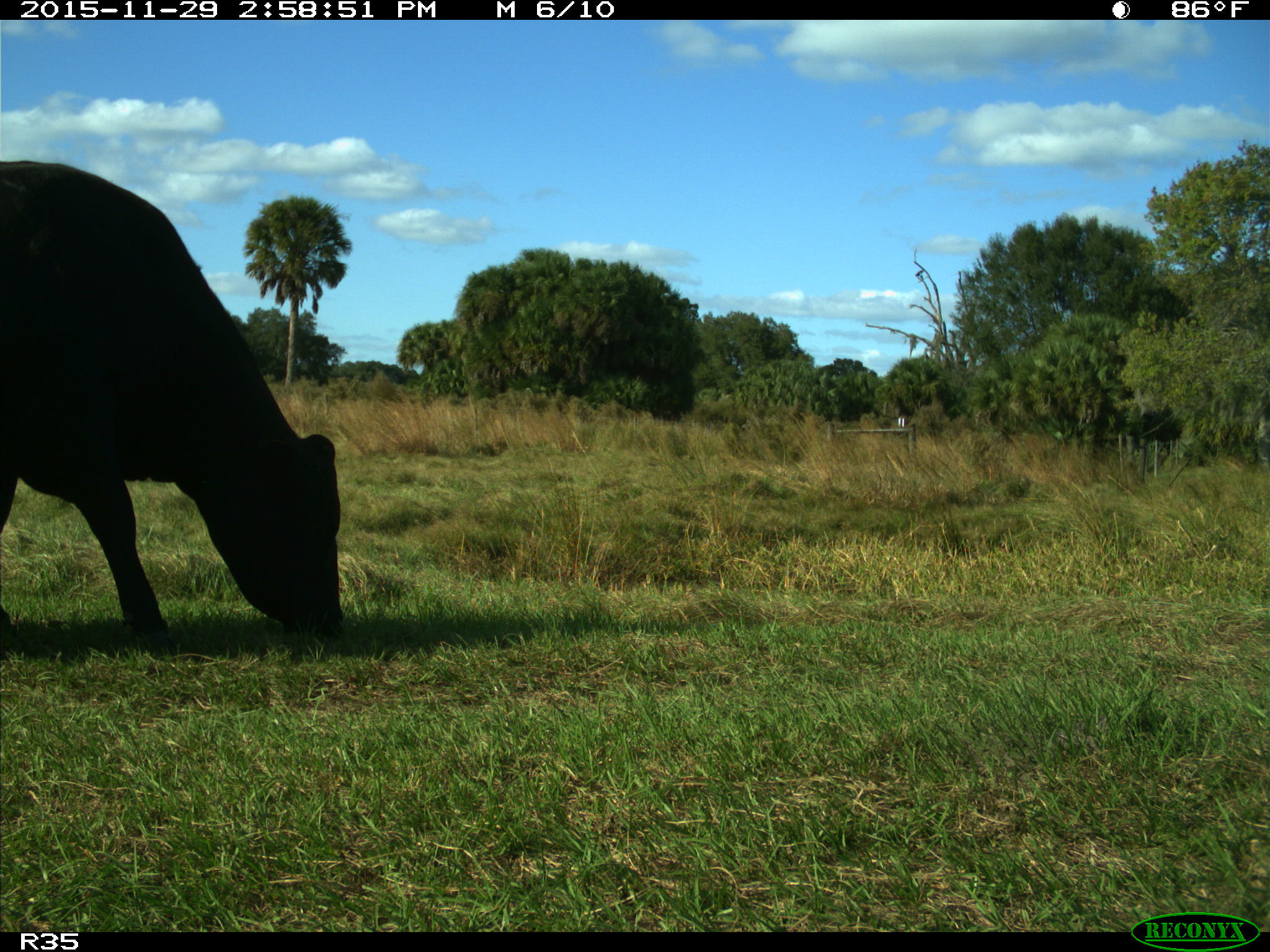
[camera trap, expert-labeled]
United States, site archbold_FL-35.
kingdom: Animalia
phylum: Chordata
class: Mammalia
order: Artiodactyla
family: Bovidae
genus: Bos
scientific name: Bos taurus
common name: domestic cow